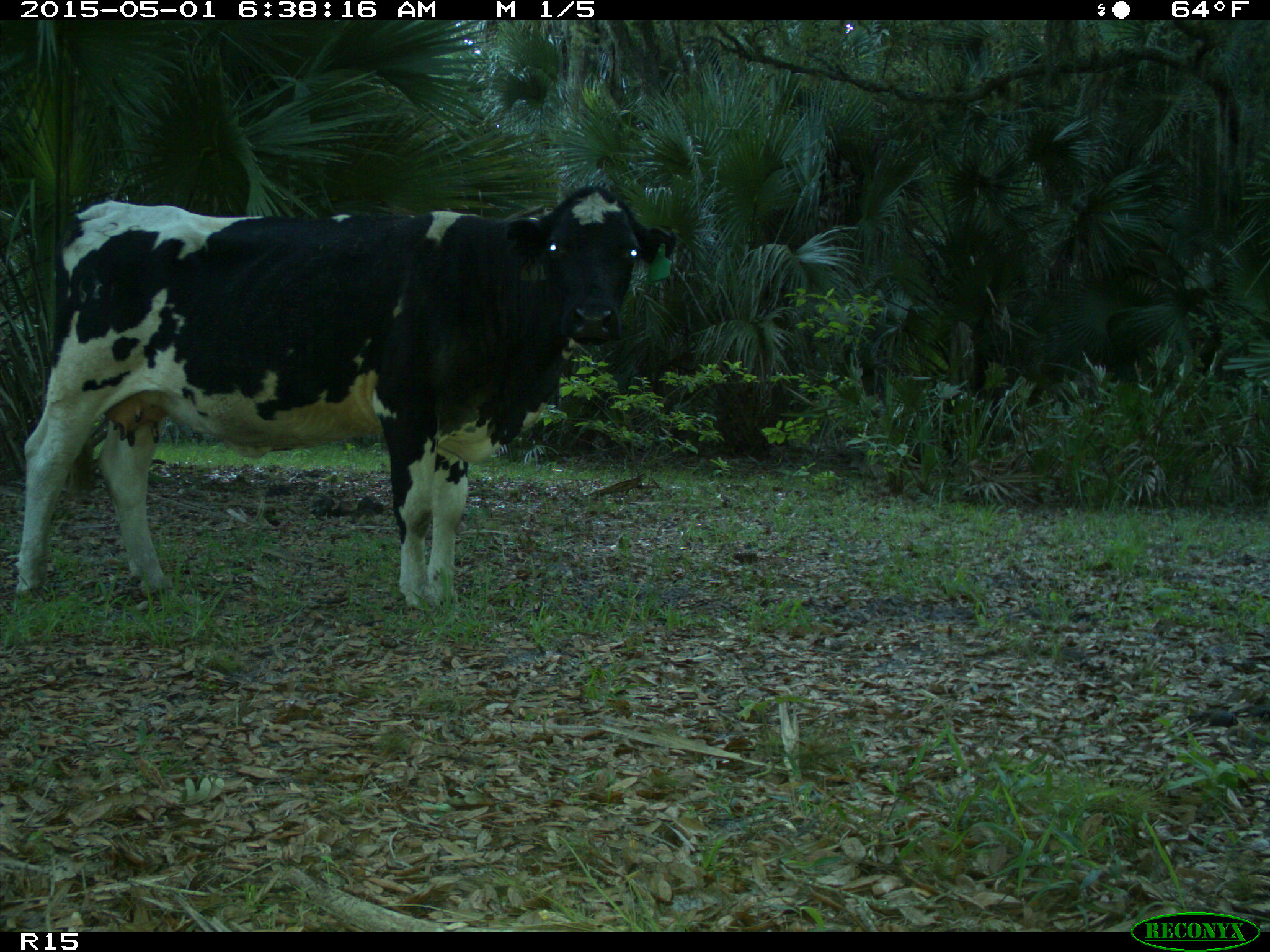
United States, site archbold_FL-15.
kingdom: Animalia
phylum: Chordata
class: Mammalia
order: Artiodactyla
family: Bovidae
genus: Bos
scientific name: Bos taurus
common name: domestic cow